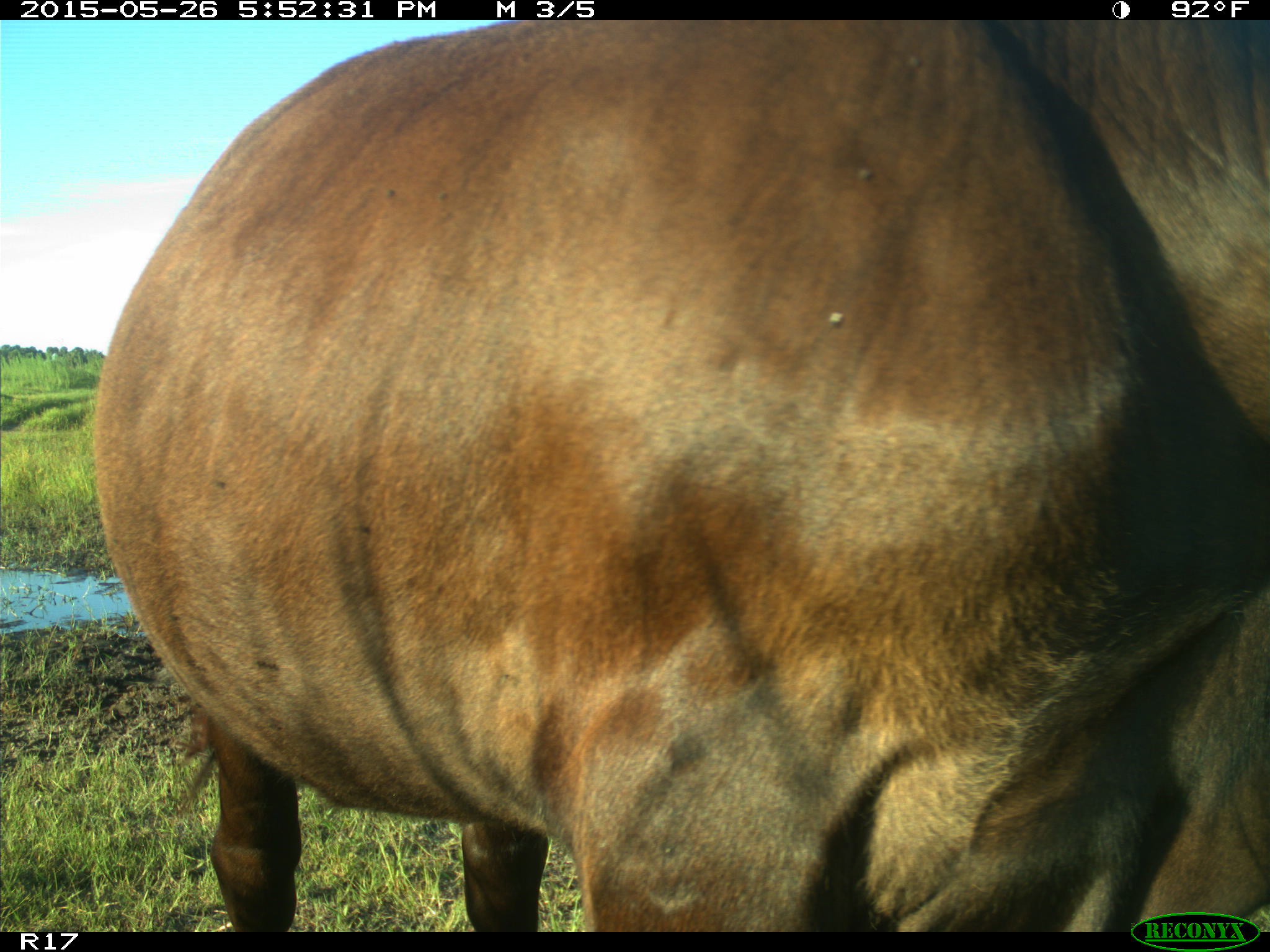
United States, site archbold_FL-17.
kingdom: Animalia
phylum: Chordata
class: Mammalia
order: Artiodactyla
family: Bovidae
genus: Bos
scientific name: Bos taurus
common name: domestic cow